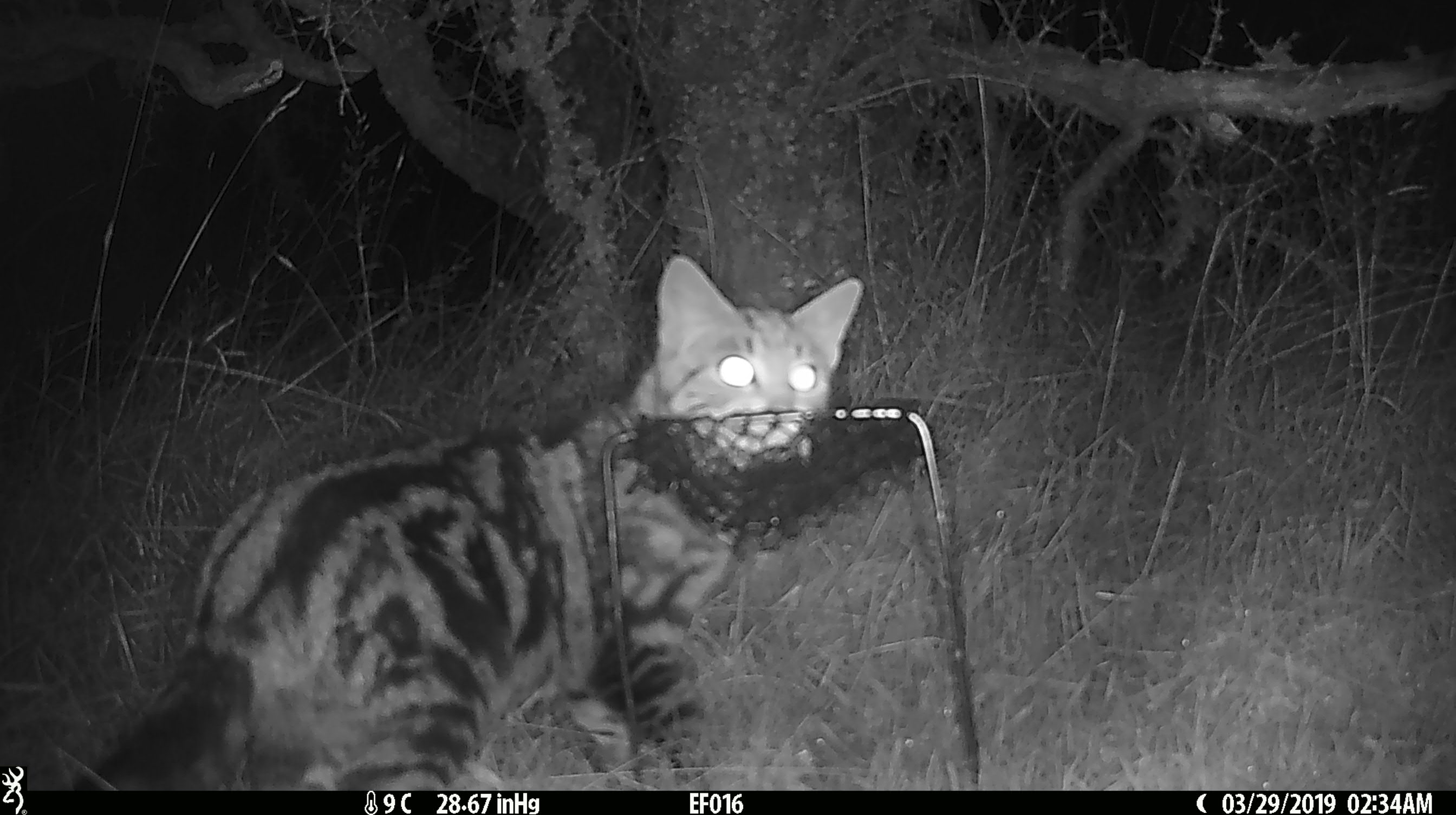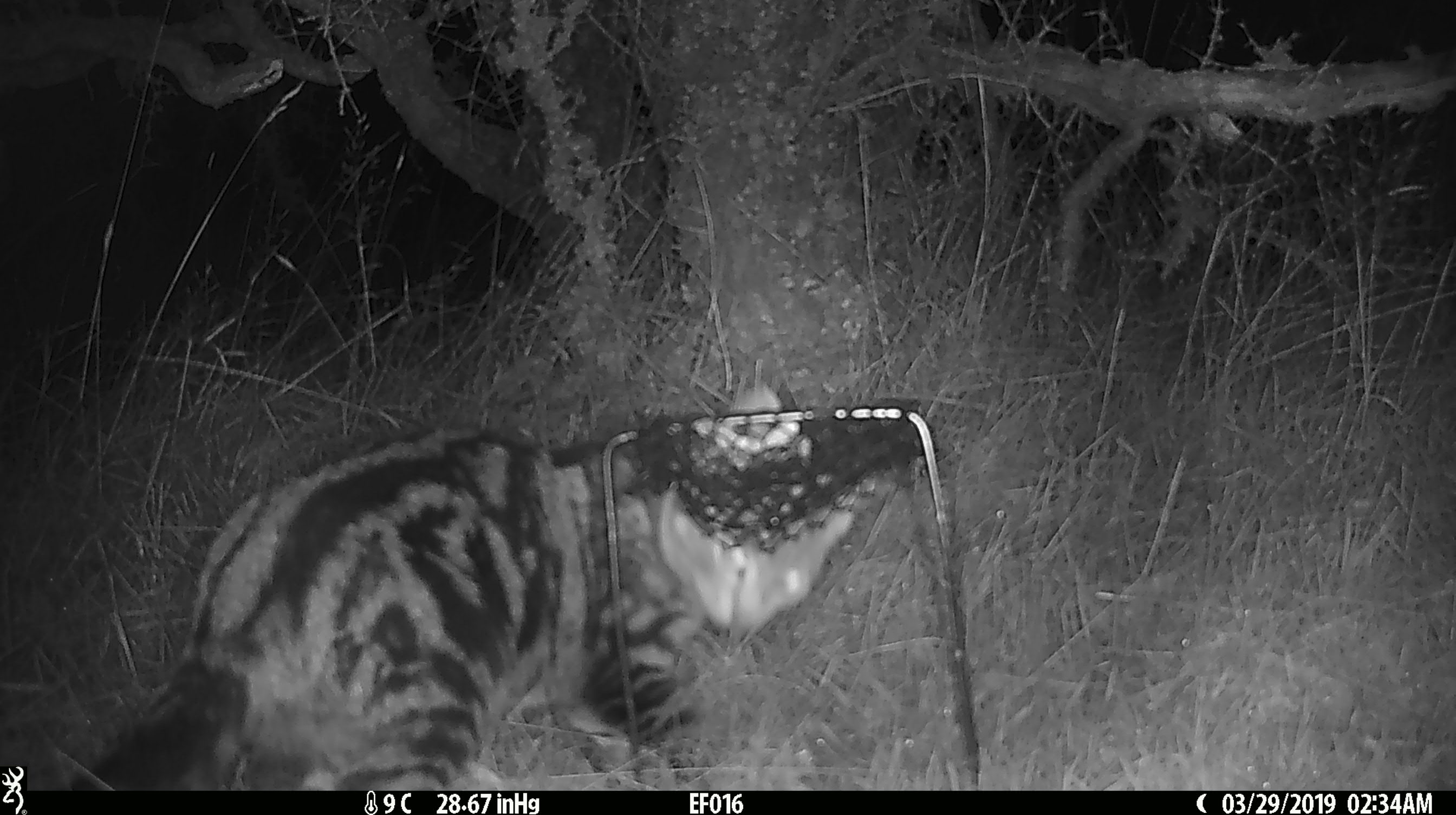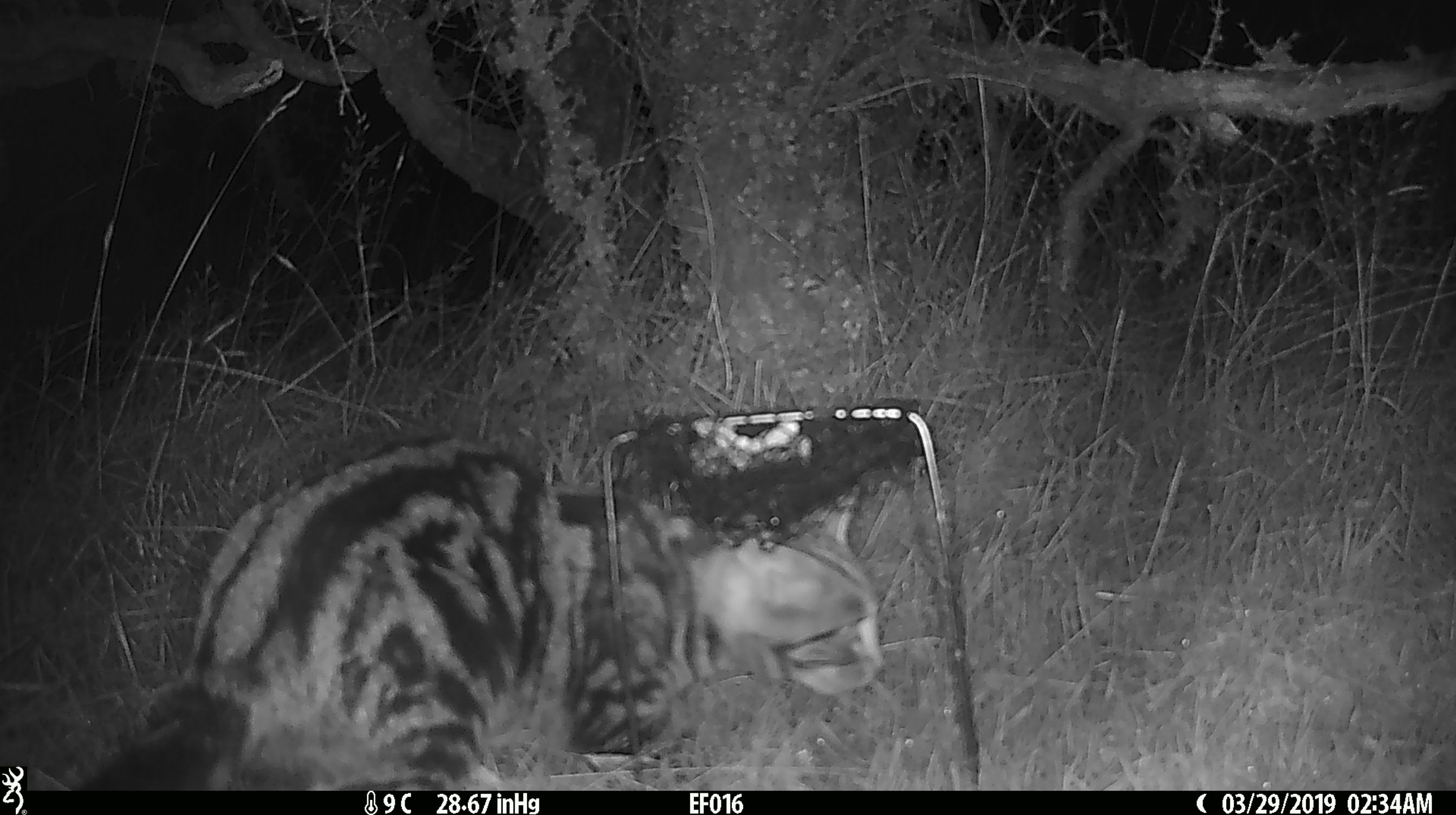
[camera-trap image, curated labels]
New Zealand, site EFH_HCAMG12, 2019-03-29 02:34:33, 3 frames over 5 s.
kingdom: Animalia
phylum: Chordata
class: Mammalia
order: Carnivora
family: Felidae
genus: Felis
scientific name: Felis catus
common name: domestic cat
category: cat